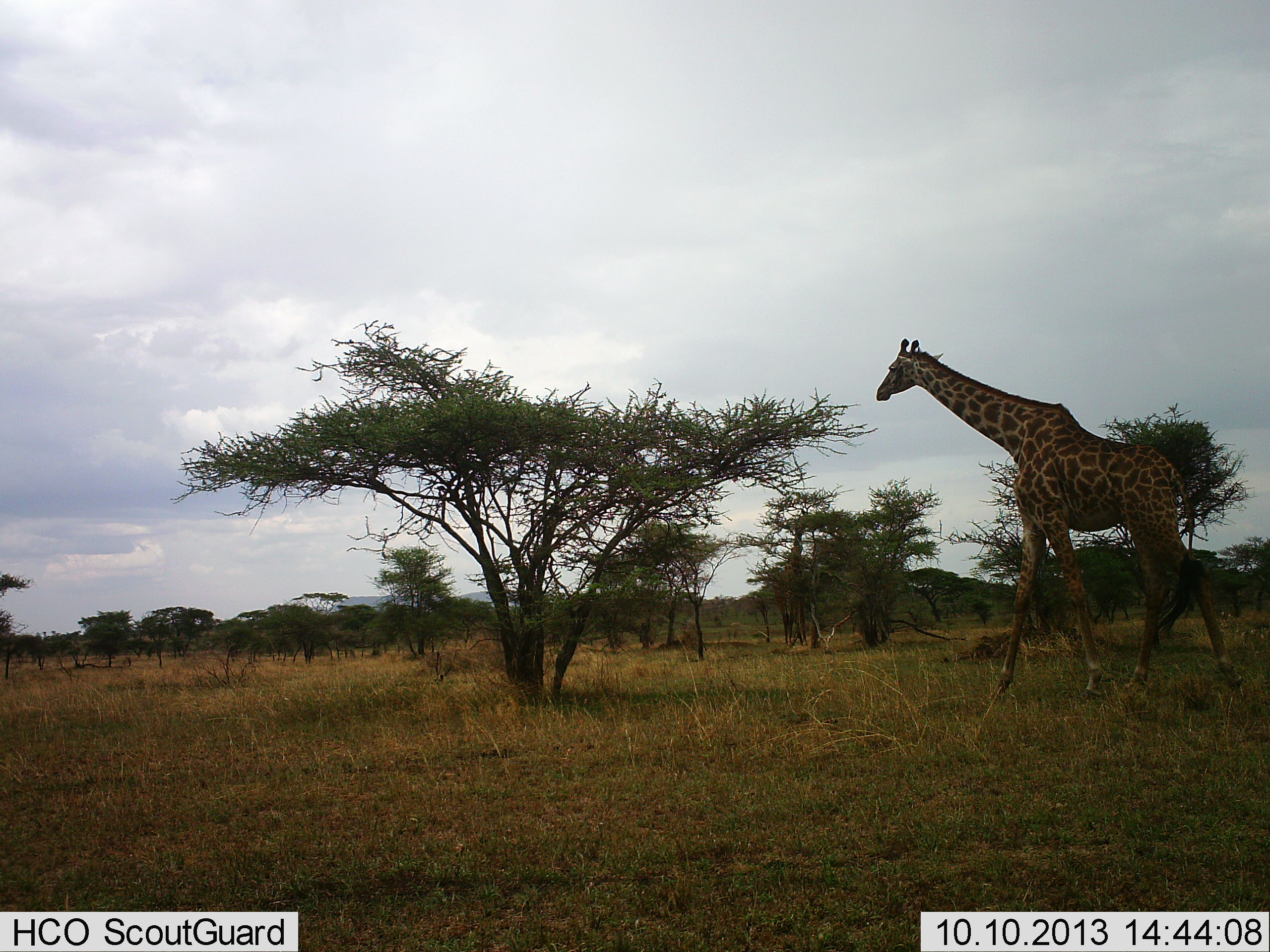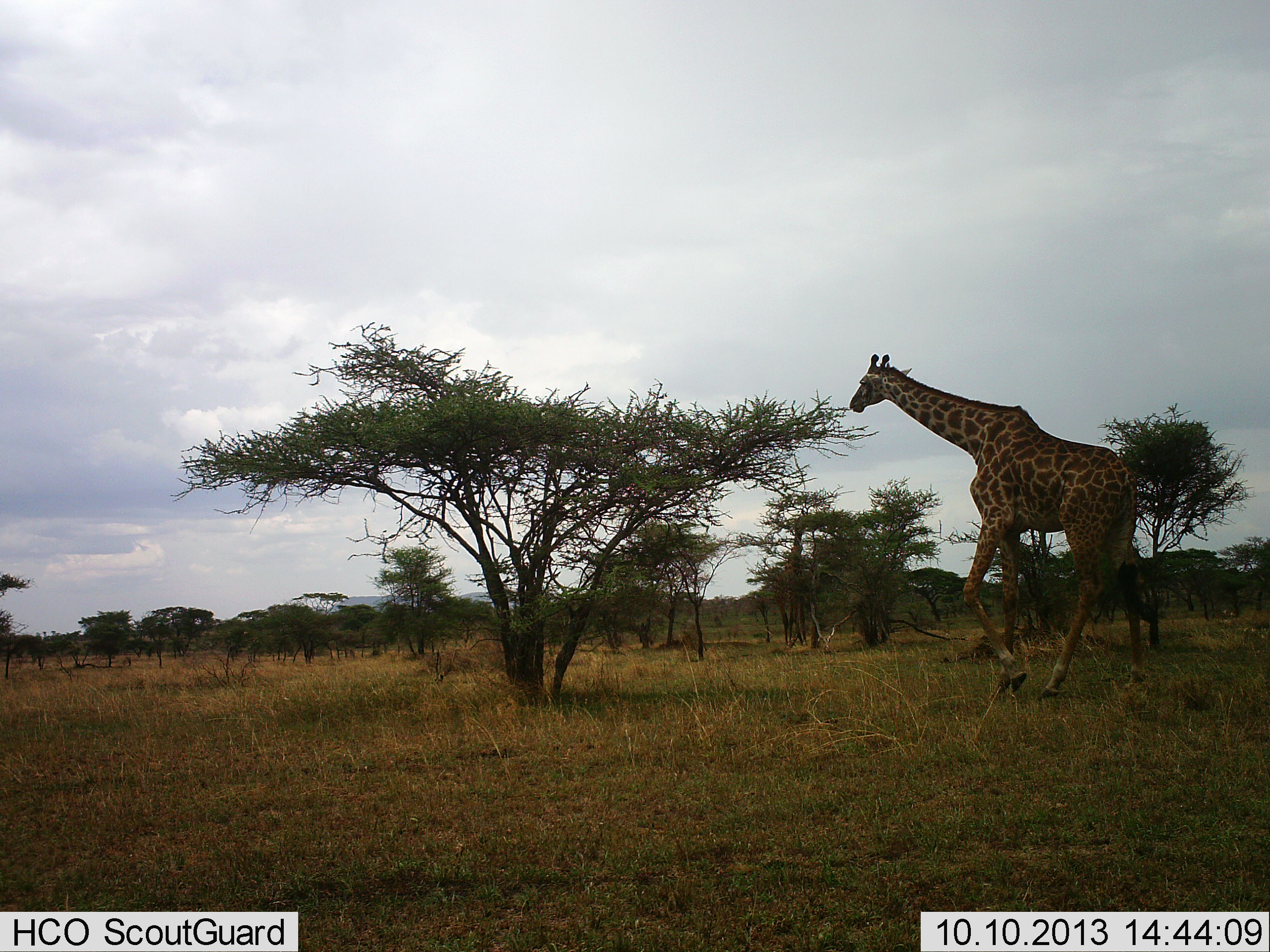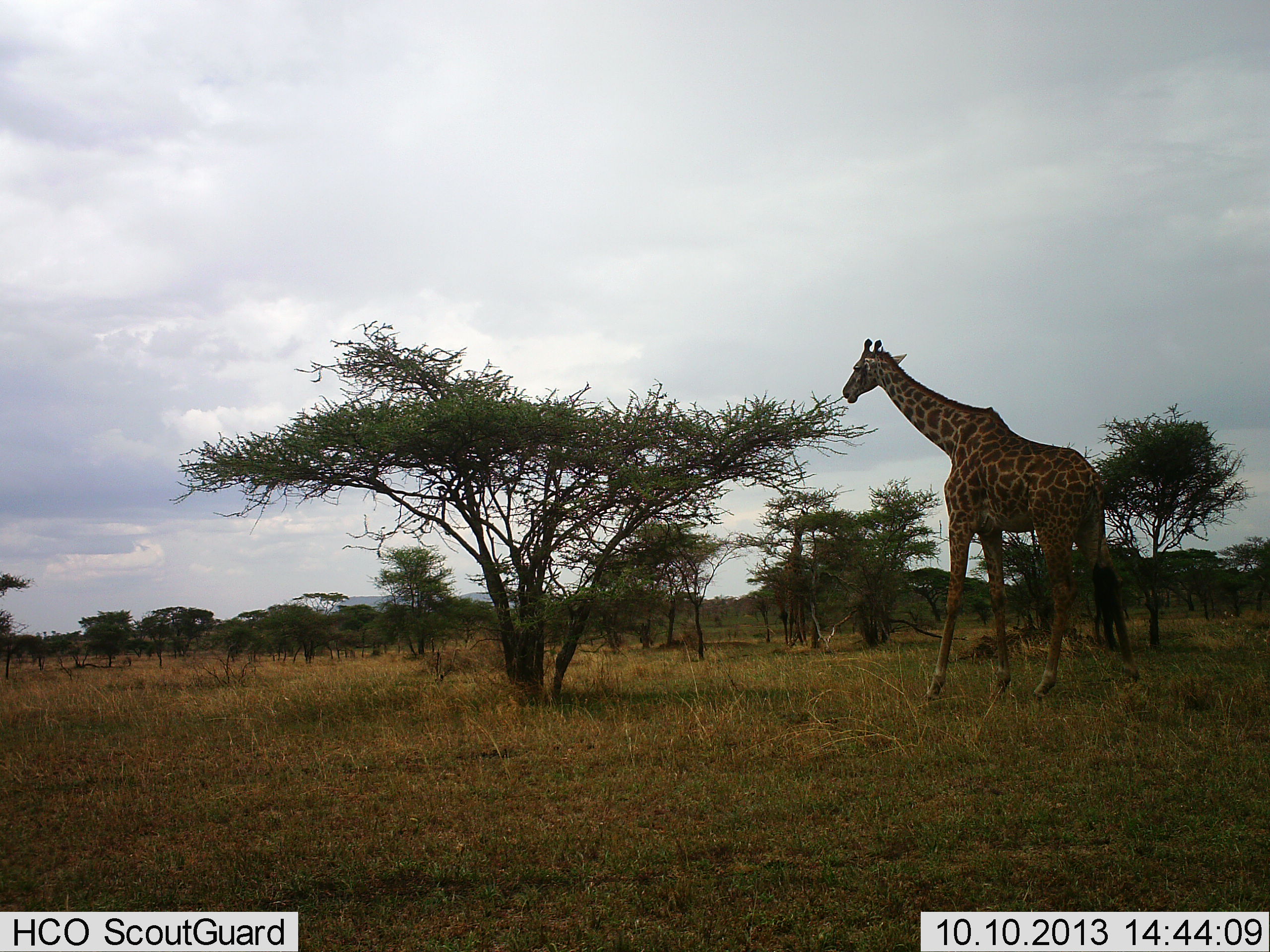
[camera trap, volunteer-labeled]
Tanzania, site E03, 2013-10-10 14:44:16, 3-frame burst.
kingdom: Animalia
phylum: Chordata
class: Mammalia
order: Artiodactyla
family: Giraffidae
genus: Giraffa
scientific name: Giraffa camelopardalis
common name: giraffe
Giraffe (Giraffa camelopardalis), count 1. Behavior (volunteer vote fractions): standing 5%, resting 0%, moving 100%, interacting 0%. Young present (vote fraction): 0%. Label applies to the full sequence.